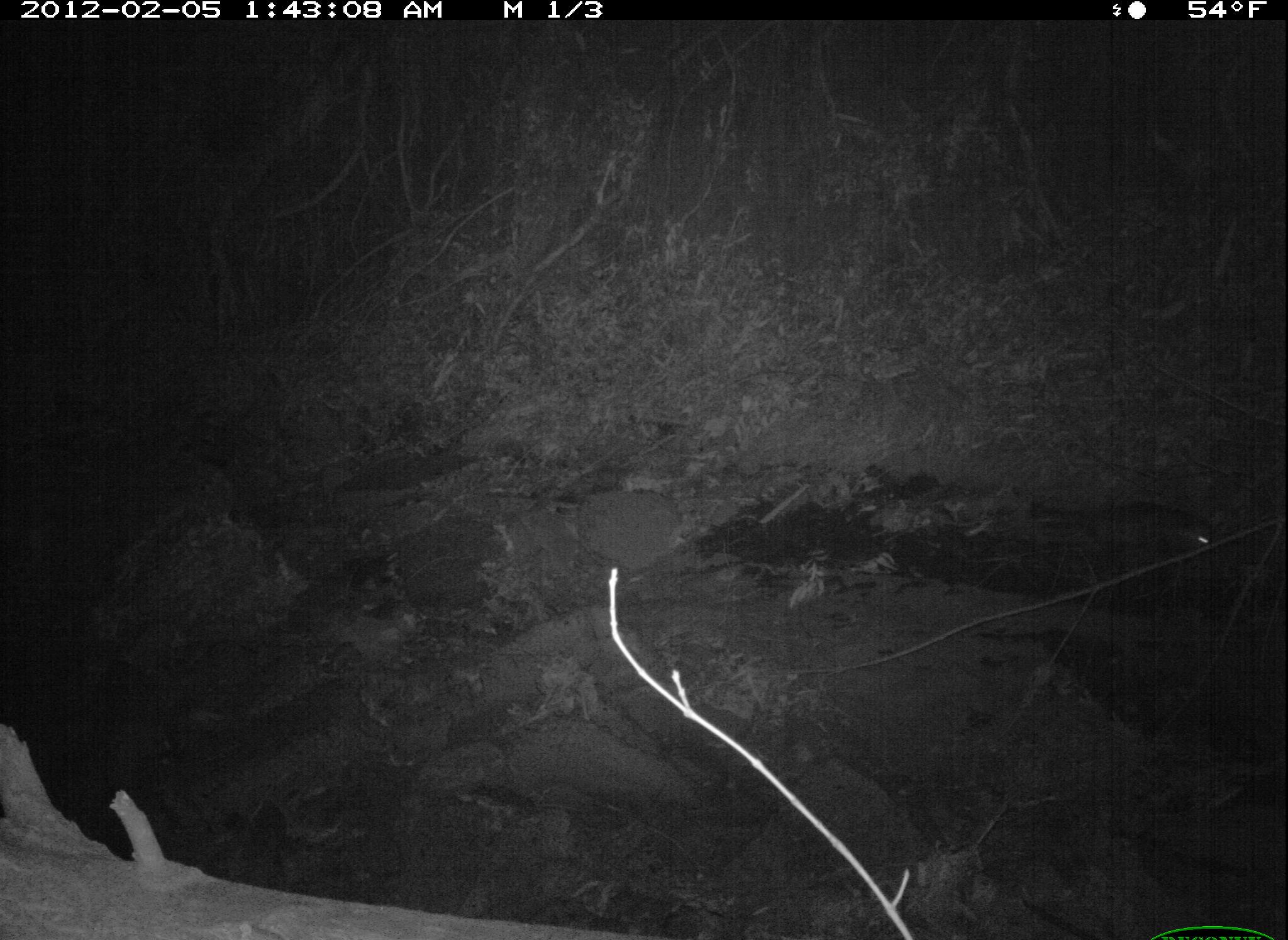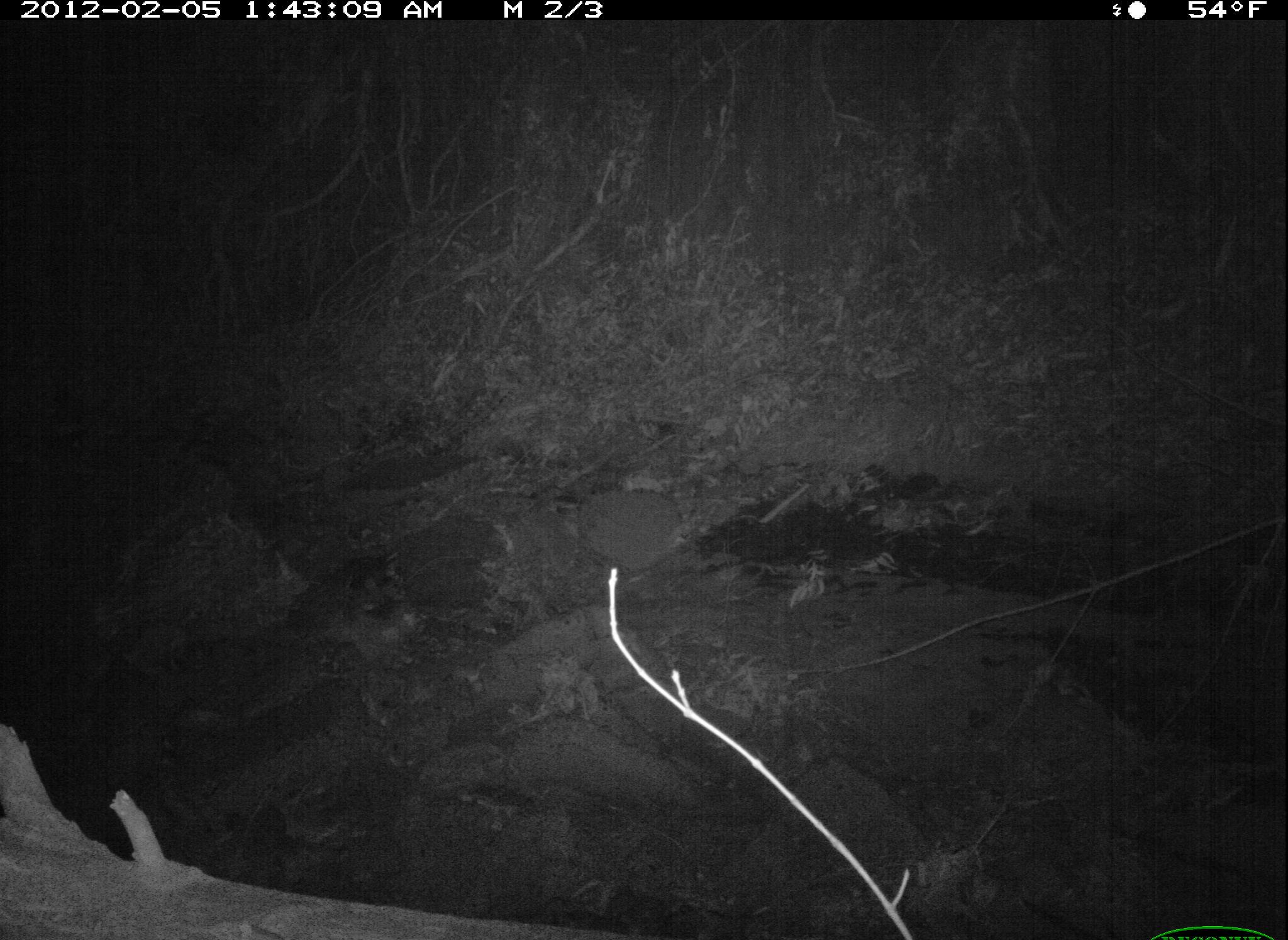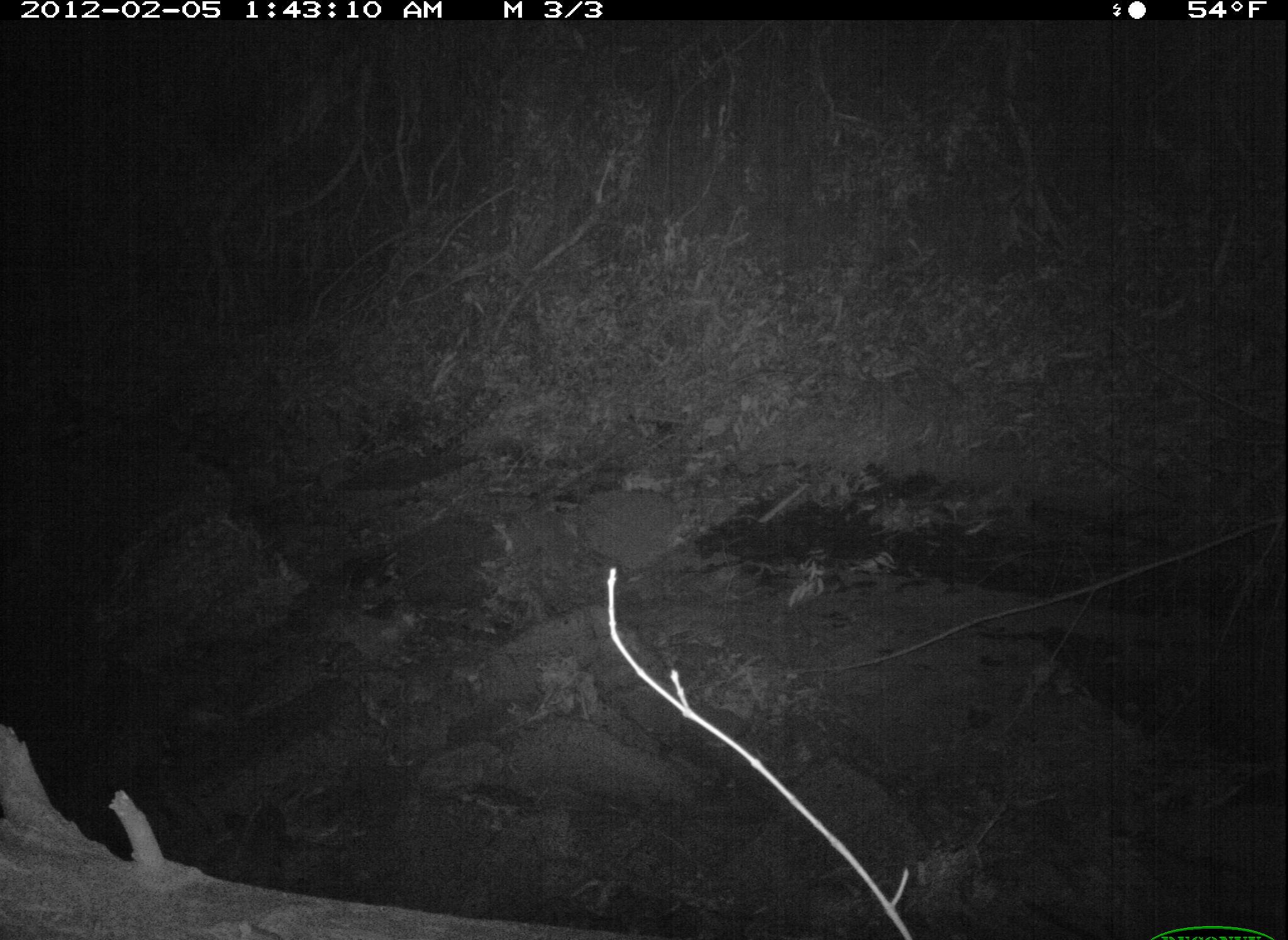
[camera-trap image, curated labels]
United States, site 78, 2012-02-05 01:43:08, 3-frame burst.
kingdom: Animalia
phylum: Chordata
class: Mammalia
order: Didelphimorphia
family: Didelphidae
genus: Didelphis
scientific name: Didelphis virginiana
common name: virginia opossum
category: opossum